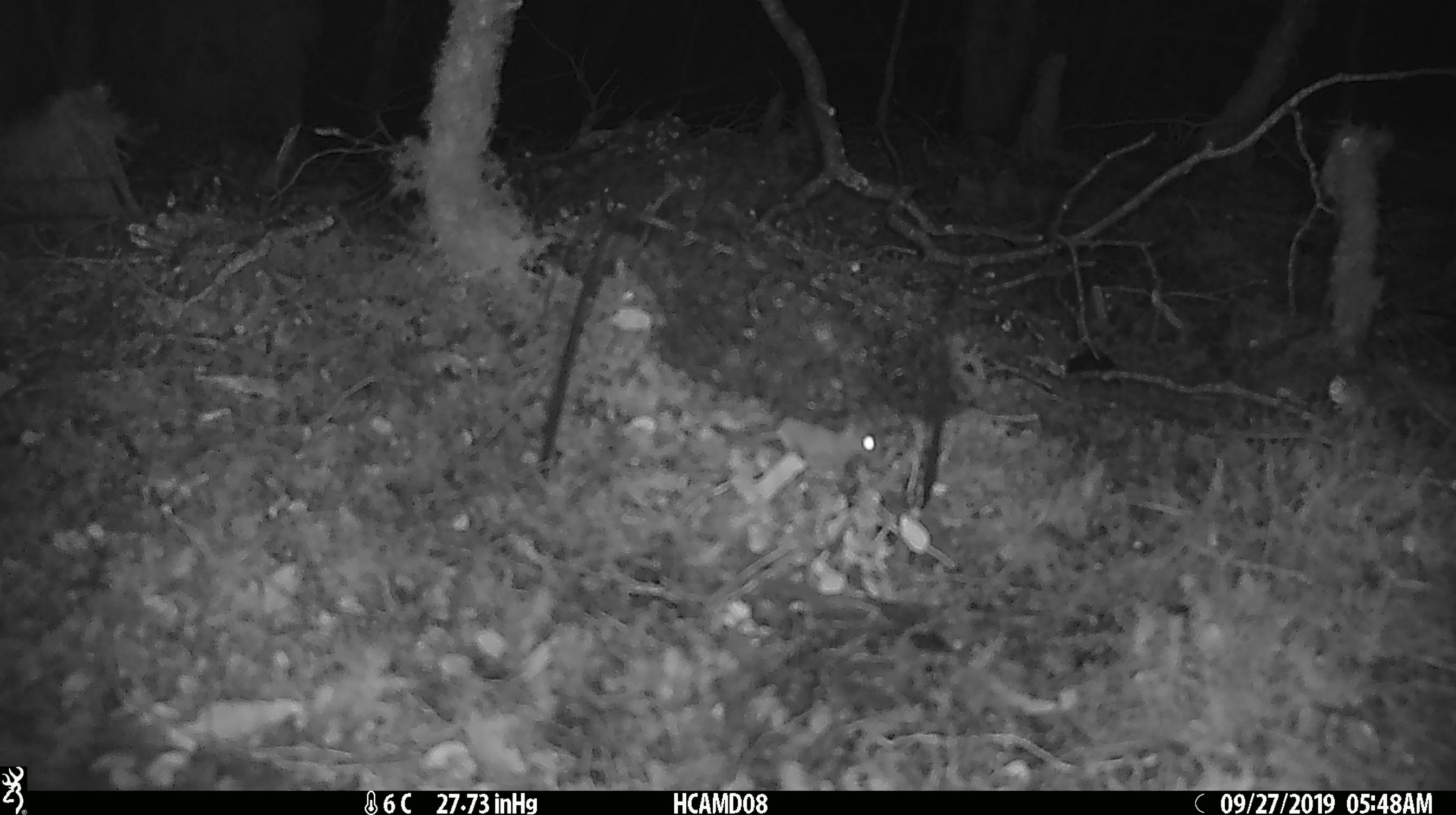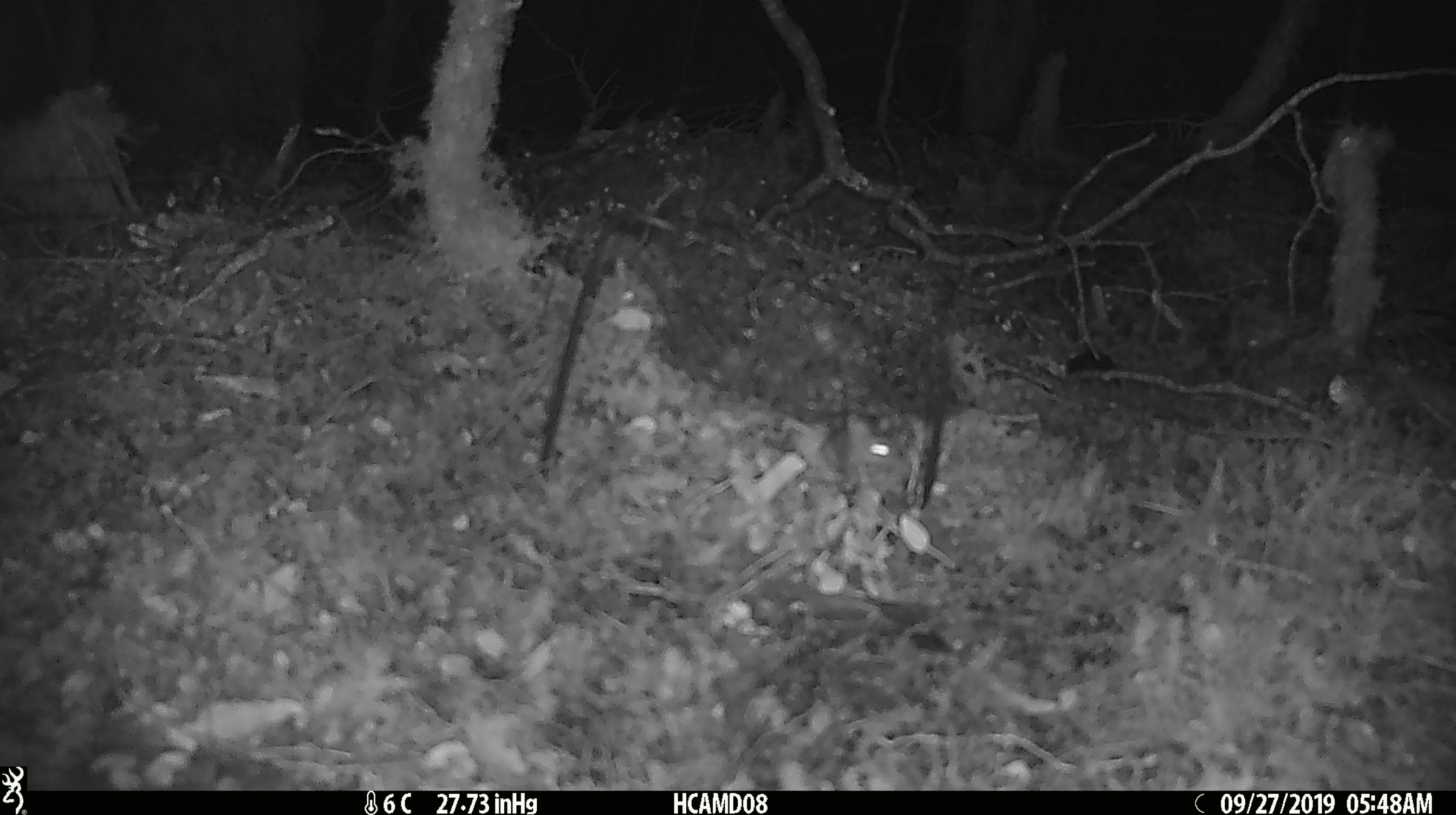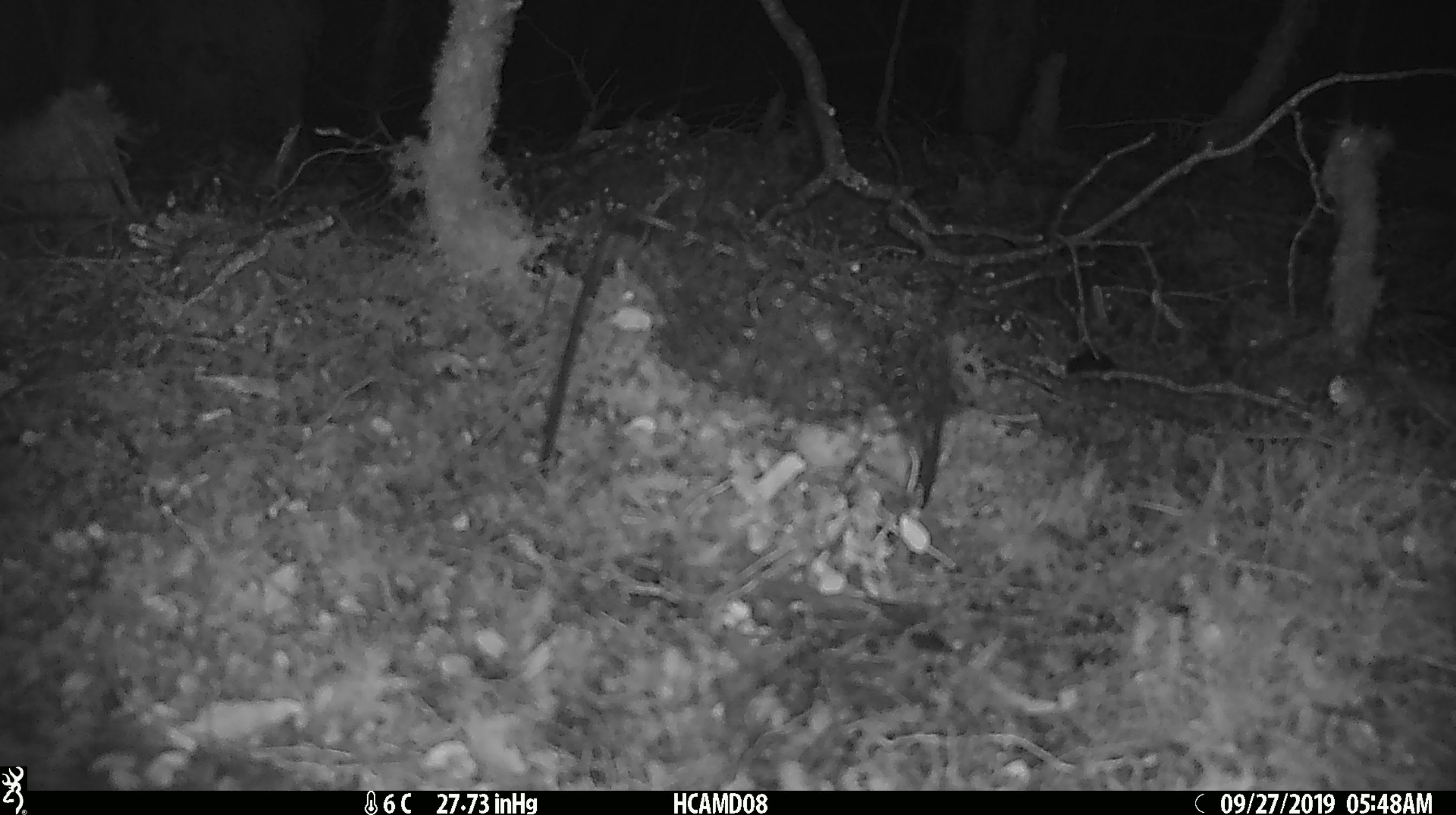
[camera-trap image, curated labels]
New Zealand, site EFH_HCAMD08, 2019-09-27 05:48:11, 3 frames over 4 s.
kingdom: Animalia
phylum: Chordata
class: Mammalia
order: Rodentia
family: Muridae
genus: Mus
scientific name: Mus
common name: mouse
Mouse (Mus).